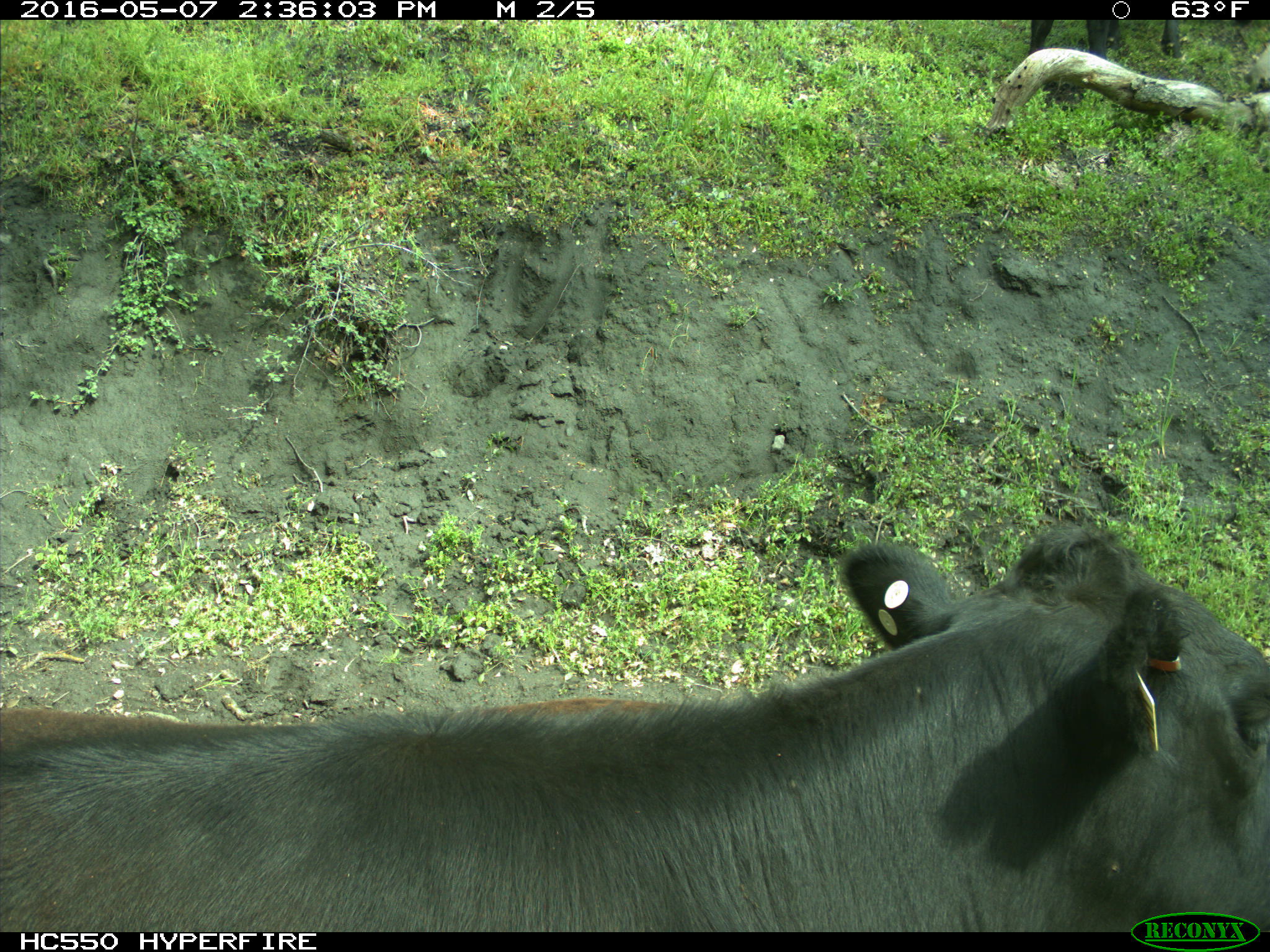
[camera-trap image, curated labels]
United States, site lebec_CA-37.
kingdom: Animalia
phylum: Chordata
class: Mammalia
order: Artiodactyla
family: Bovidae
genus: Bos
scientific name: Bos taurus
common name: domestic cow